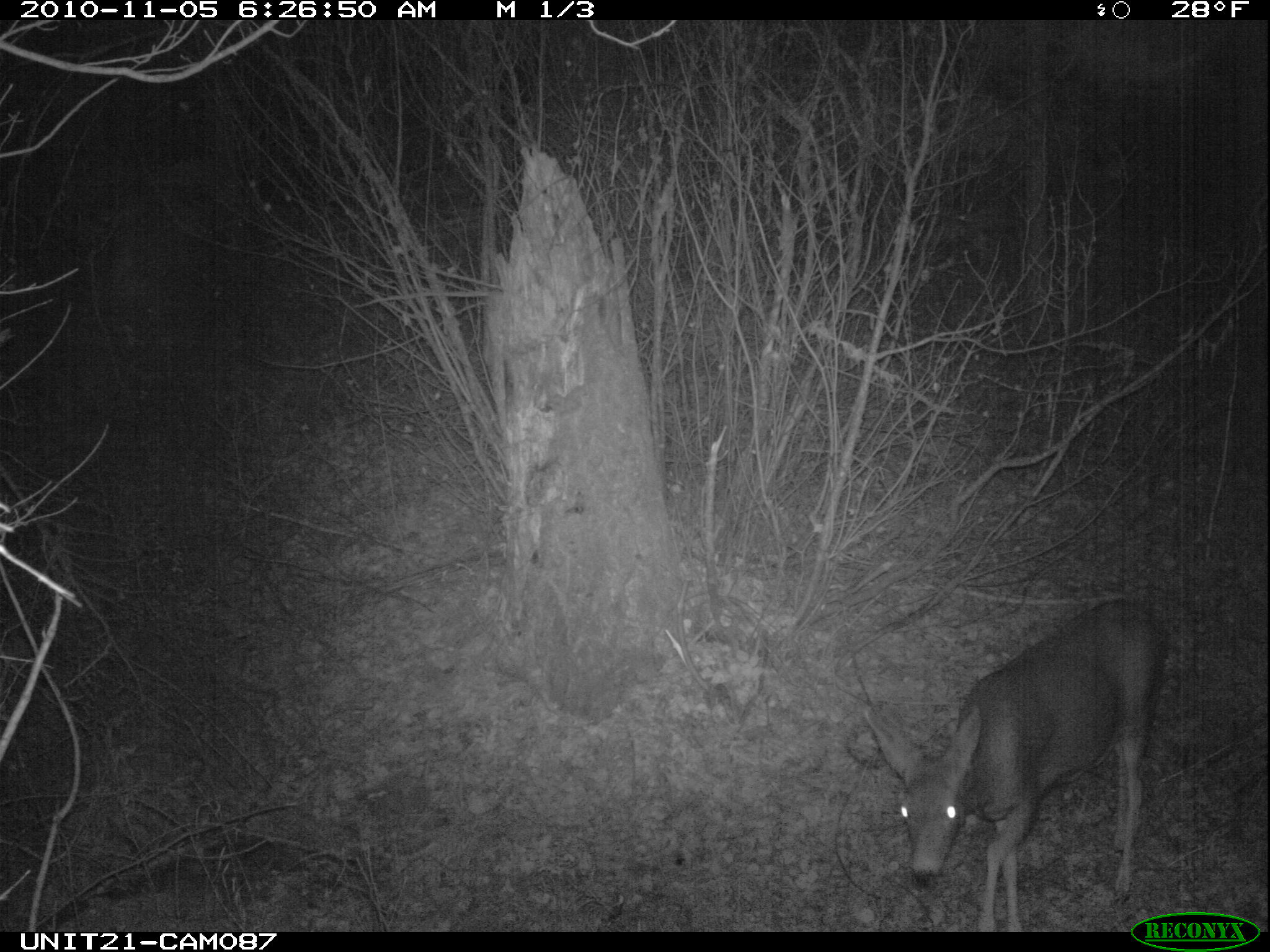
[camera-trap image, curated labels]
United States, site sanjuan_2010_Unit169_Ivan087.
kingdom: Animalia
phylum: Chordata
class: Mammalia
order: Artiodactyla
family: Cervidae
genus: Odocoileus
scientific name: Odocoileus hemionus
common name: mule deer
Odocoileus hemionus (mule deer).